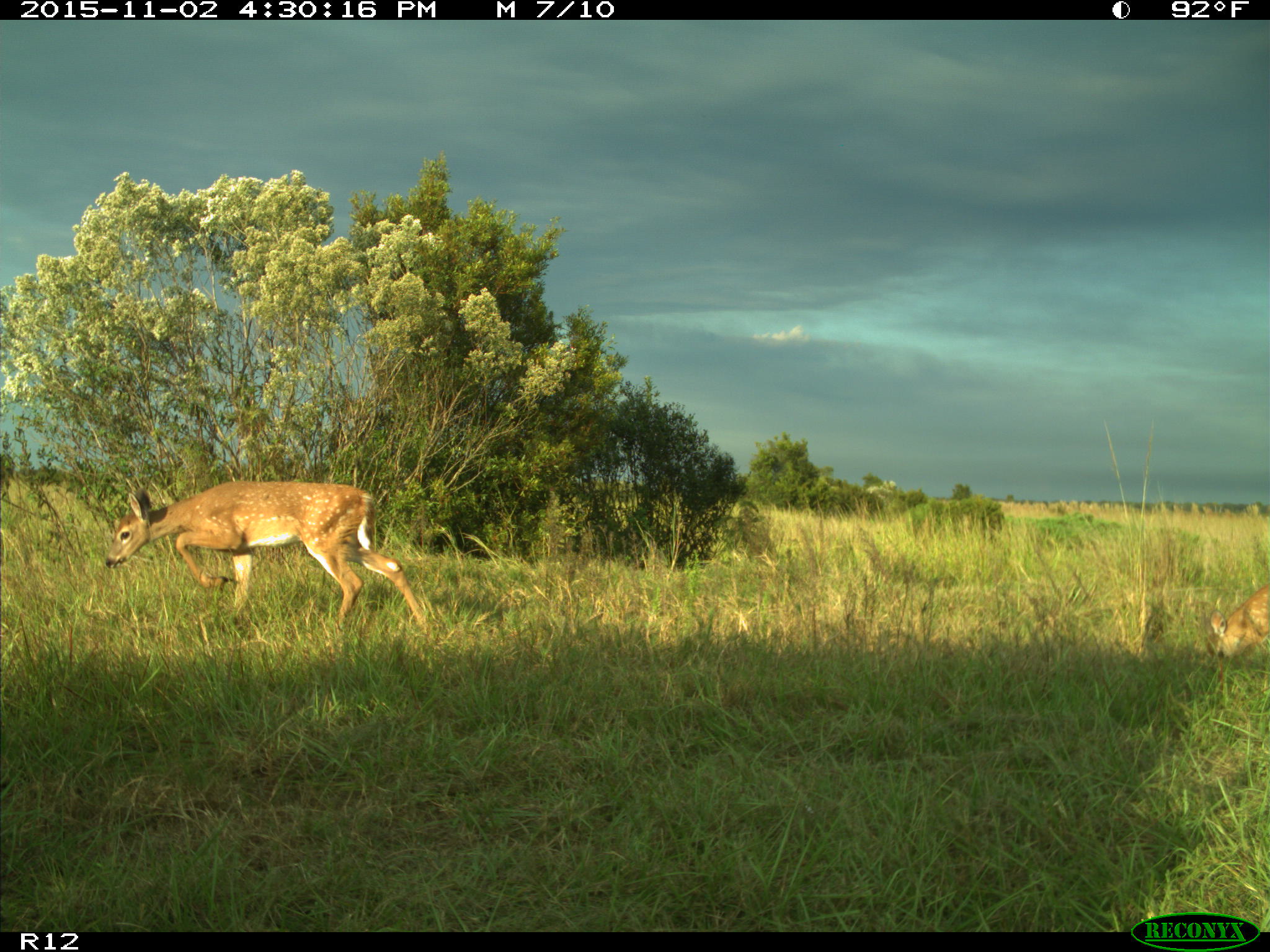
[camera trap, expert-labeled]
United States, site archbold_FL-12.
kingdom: Animalia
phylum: Chordata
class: Mammalia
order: Artiodactyla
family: Cervidae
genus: Odocoileus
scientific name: Odocoileus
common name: deer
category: unidentified deer